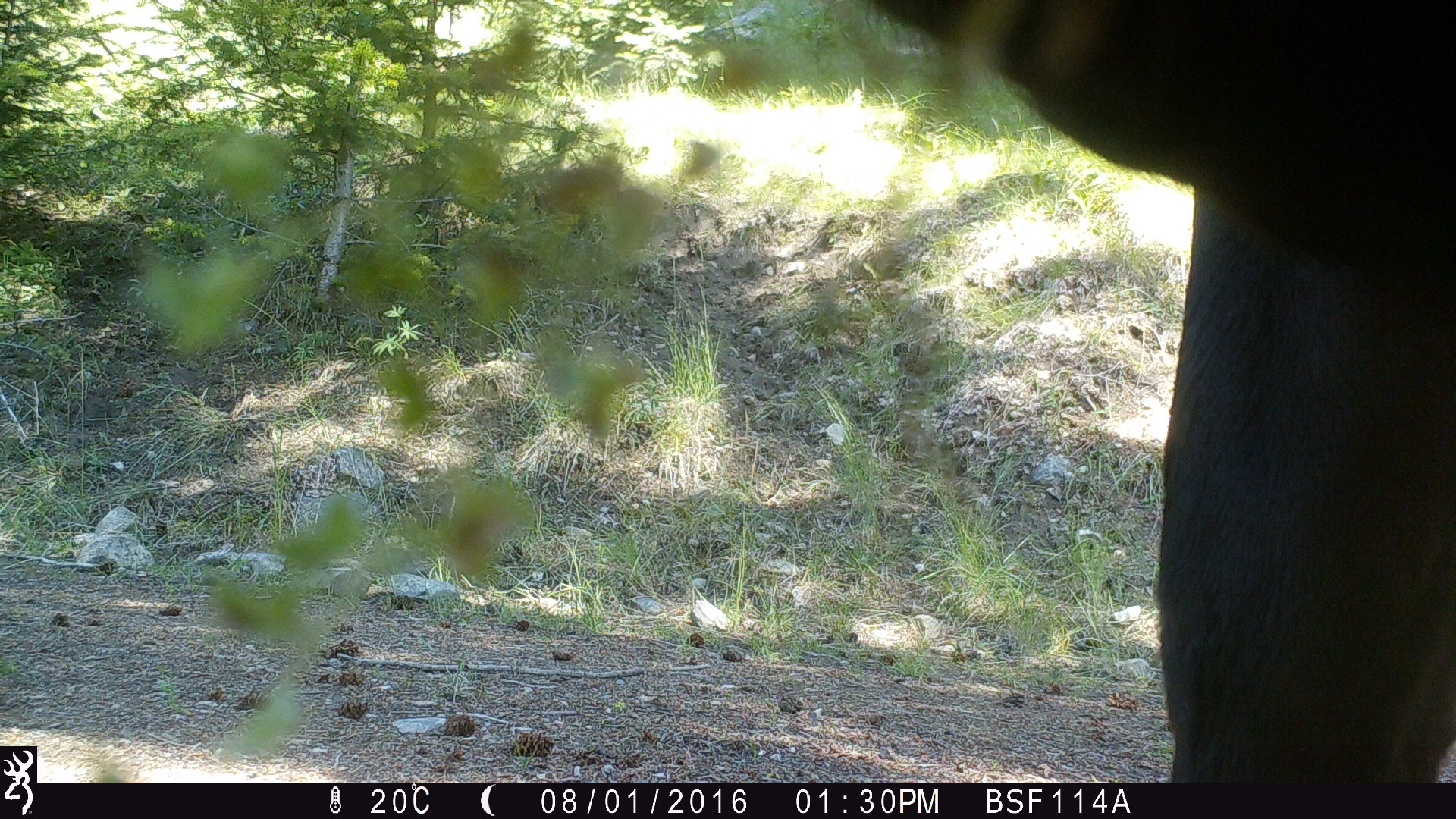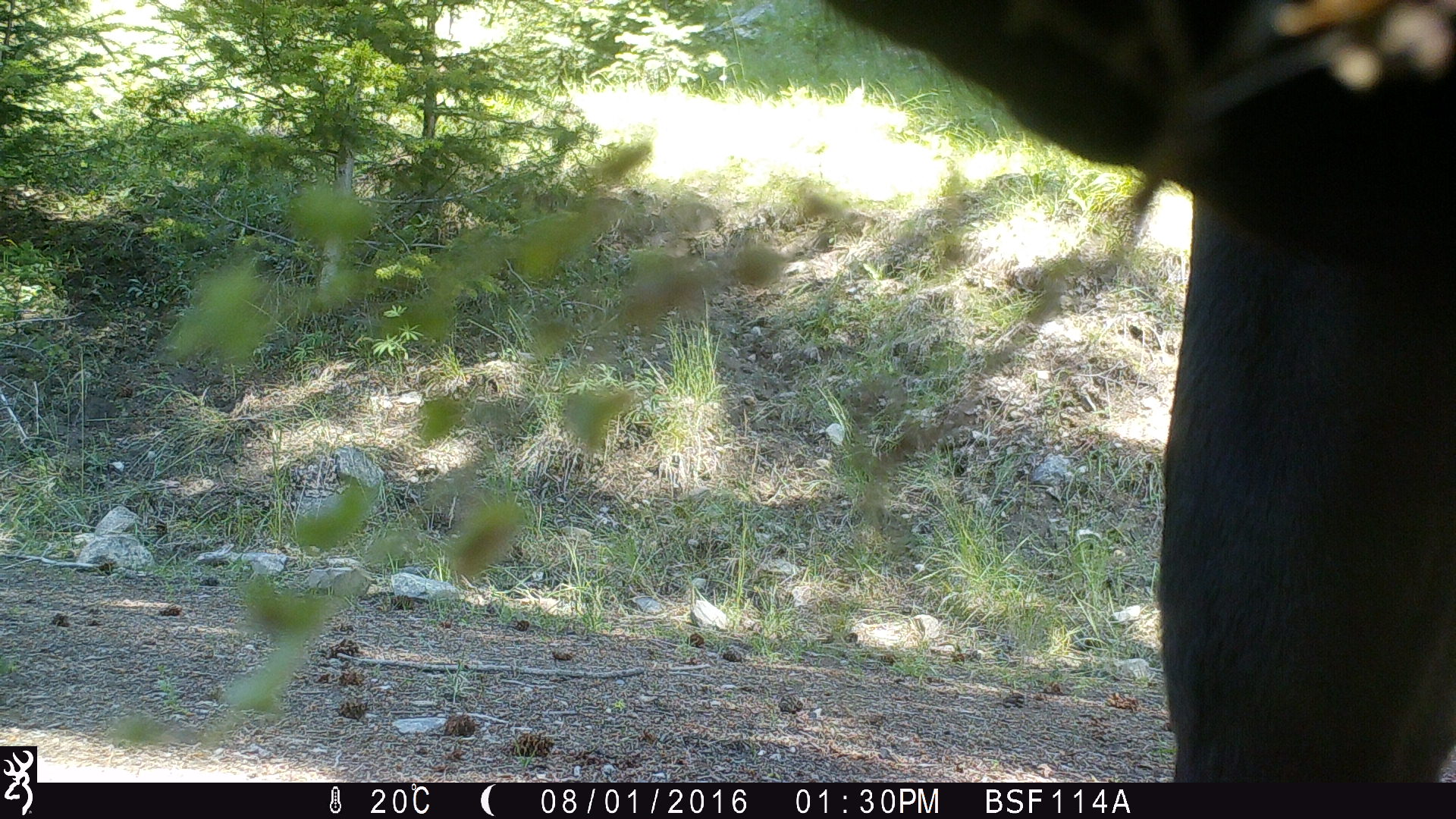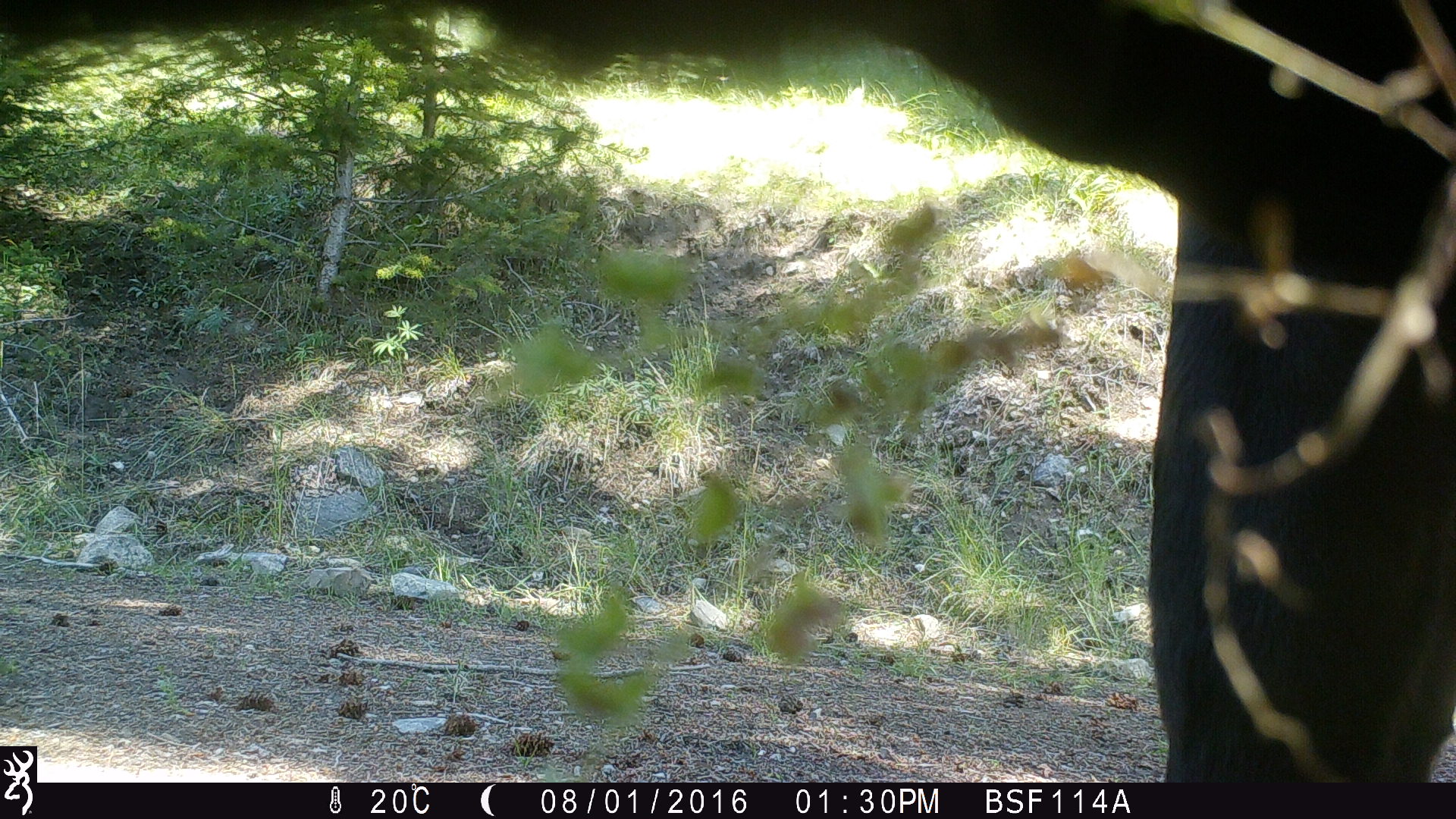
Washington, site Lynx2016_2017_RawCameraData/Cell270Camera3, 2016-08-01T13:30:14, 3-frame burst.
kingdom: Animalia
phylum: Chordata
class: Mammalia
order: Artiodactyla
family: Bovidae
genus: Bos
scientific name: Bos taurus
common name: domestic cattle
Domestic cattle (Bos taurus). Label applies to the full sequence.